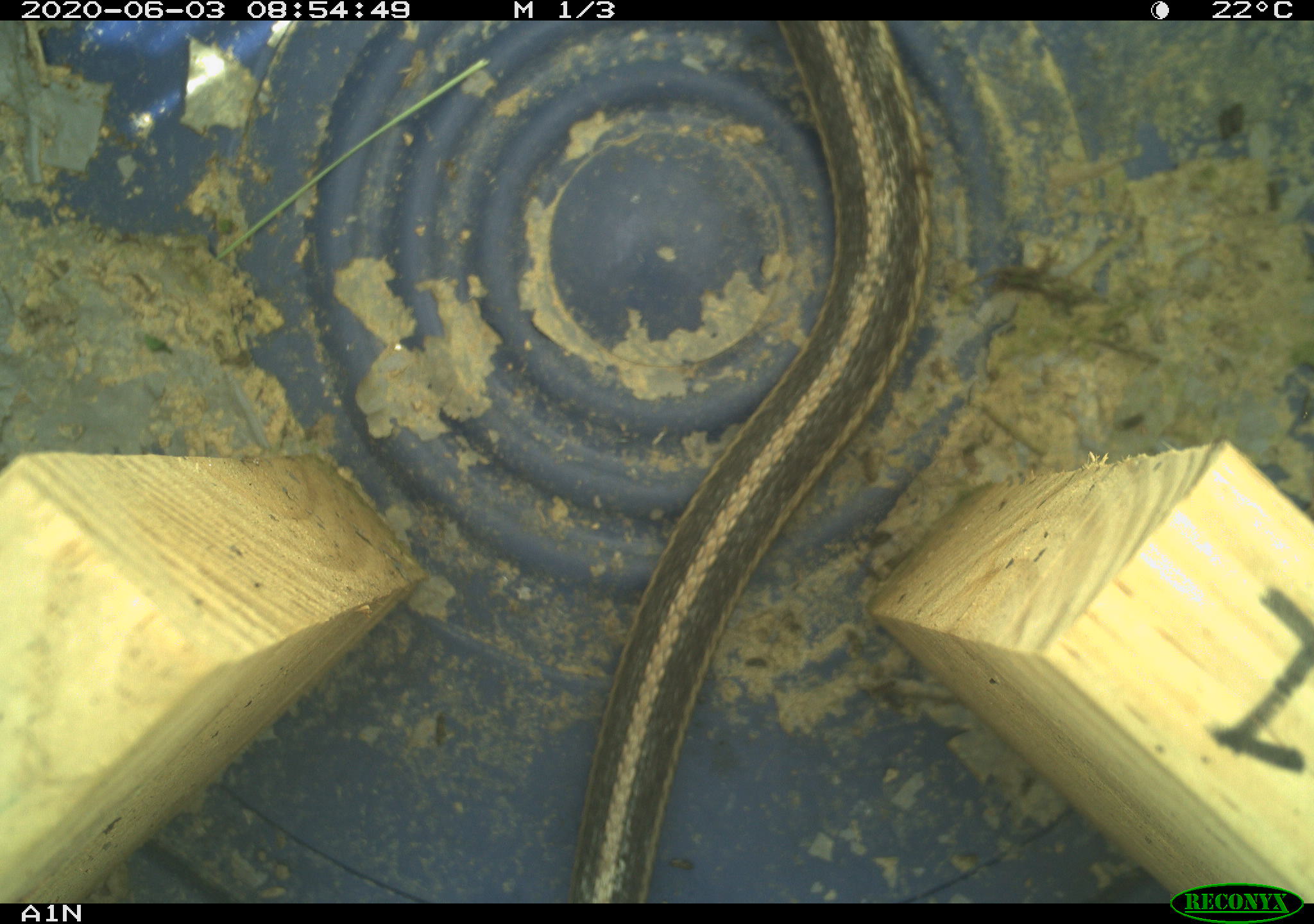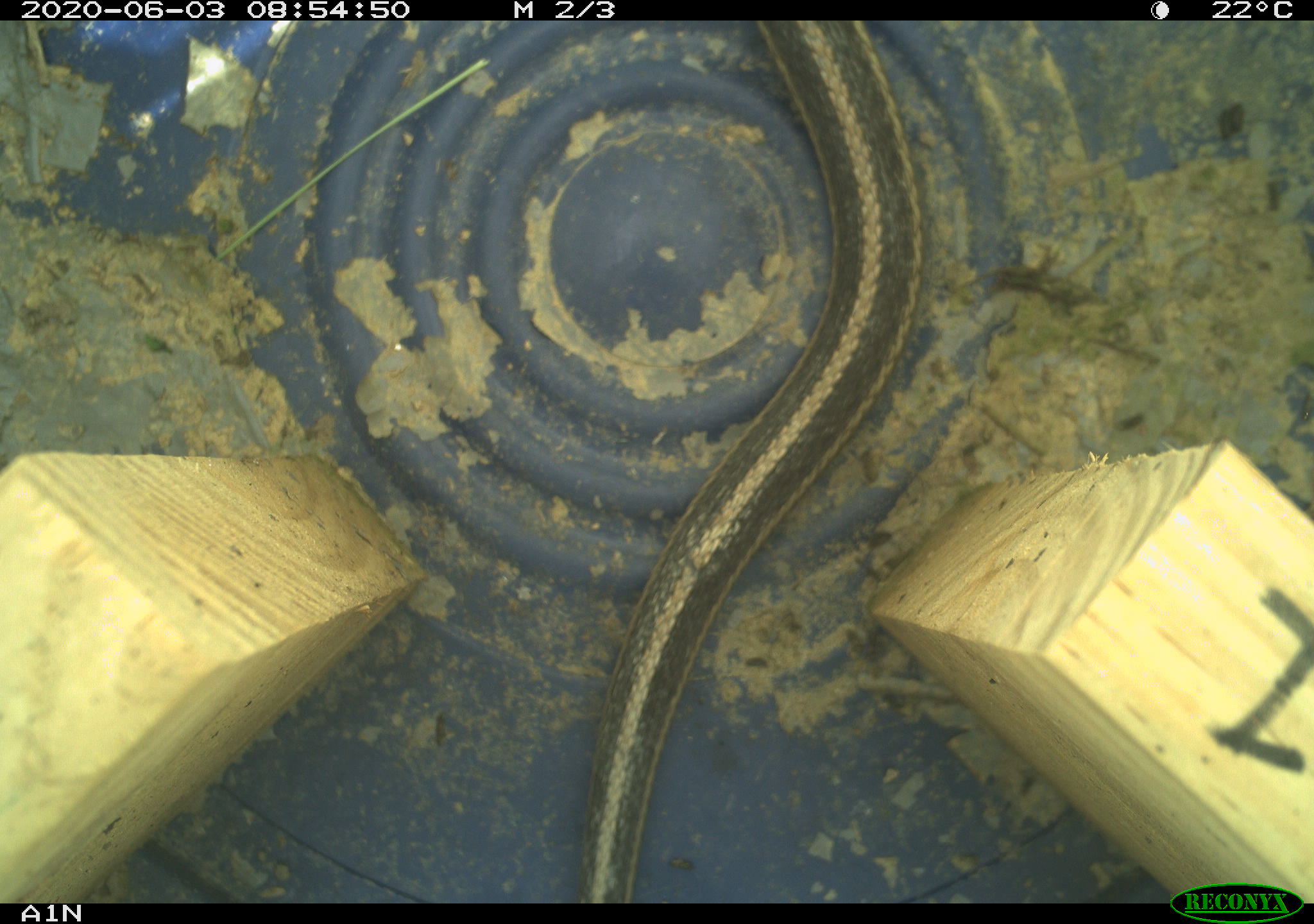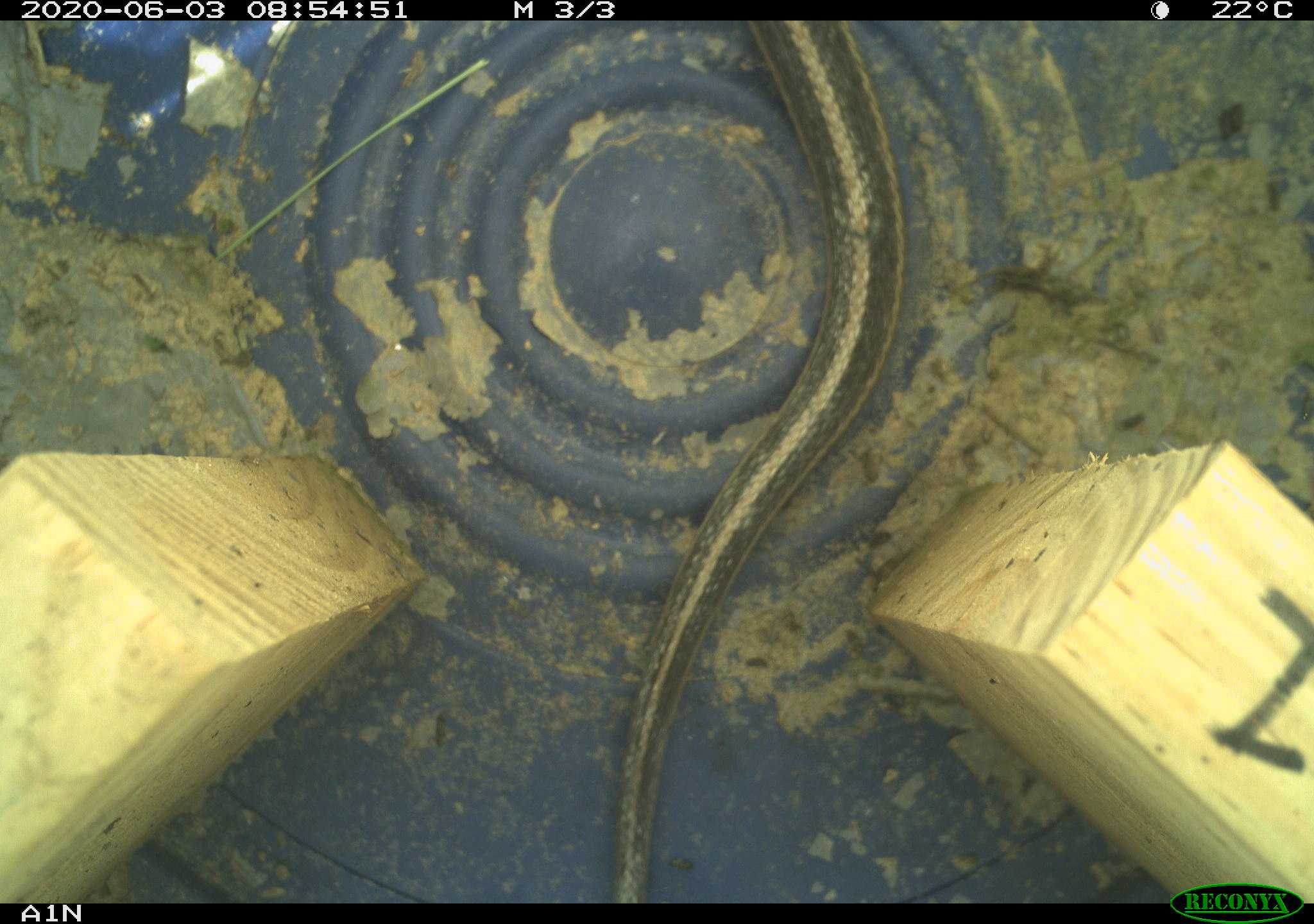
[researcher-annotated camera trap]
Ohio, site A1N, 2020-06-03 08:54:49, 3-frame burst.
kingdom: Animalia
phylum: Chordata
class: Reptilia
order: Squamata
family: Colubridae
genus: Thamnophis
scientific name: Thamnophis sirtalis sirtalis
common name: eastern gartersnake